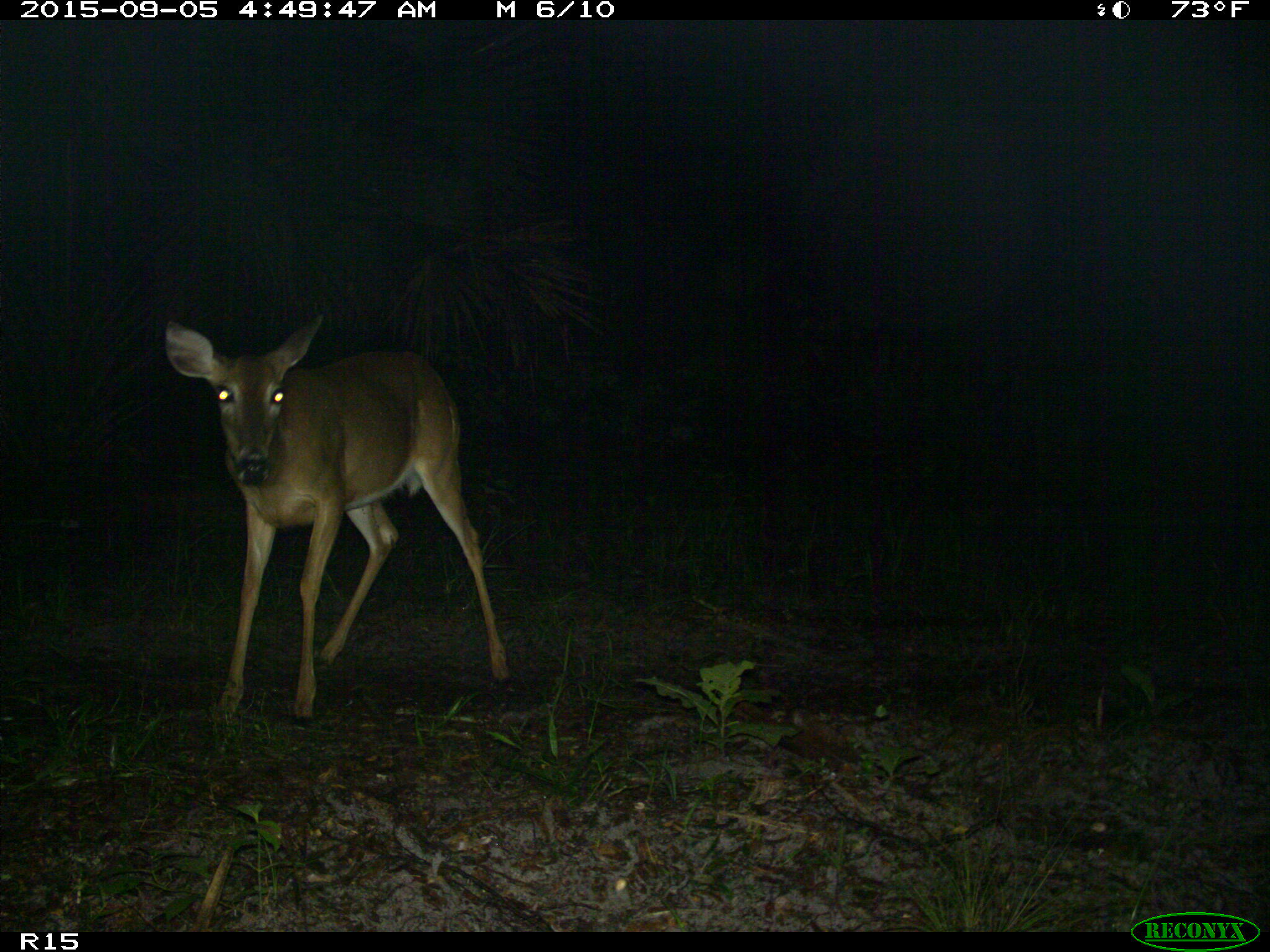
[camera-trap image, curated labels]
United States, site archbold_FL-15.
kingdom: Animalia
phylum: Chordata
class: Mammalia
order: Artiodactyla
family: Cervidae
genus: Odocoileus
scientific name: Odocoileus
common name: deer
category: unidentified deer